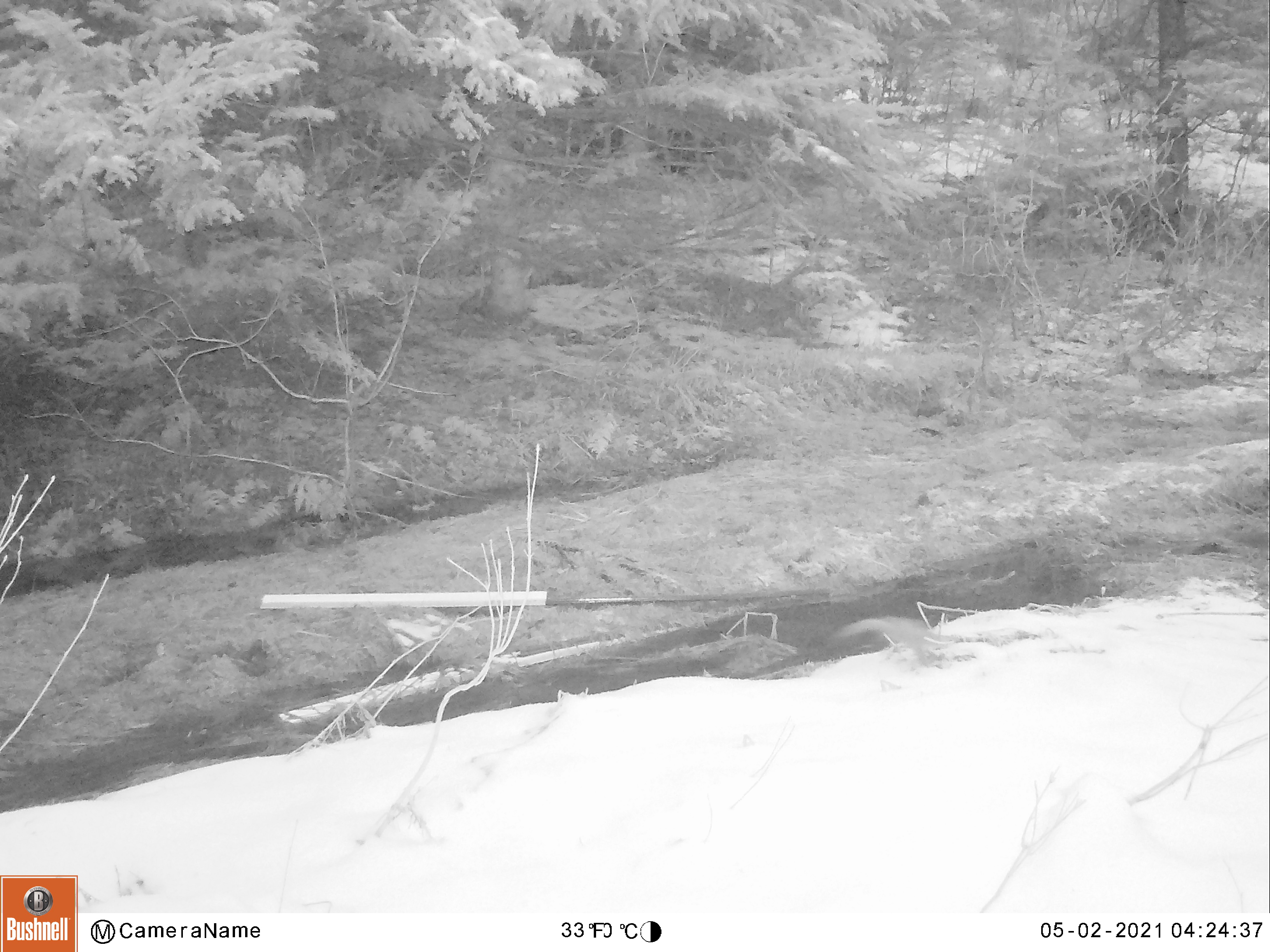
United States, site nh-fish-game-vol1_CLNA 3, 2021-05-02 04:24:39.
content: unidentified animal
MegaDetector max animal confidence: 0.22